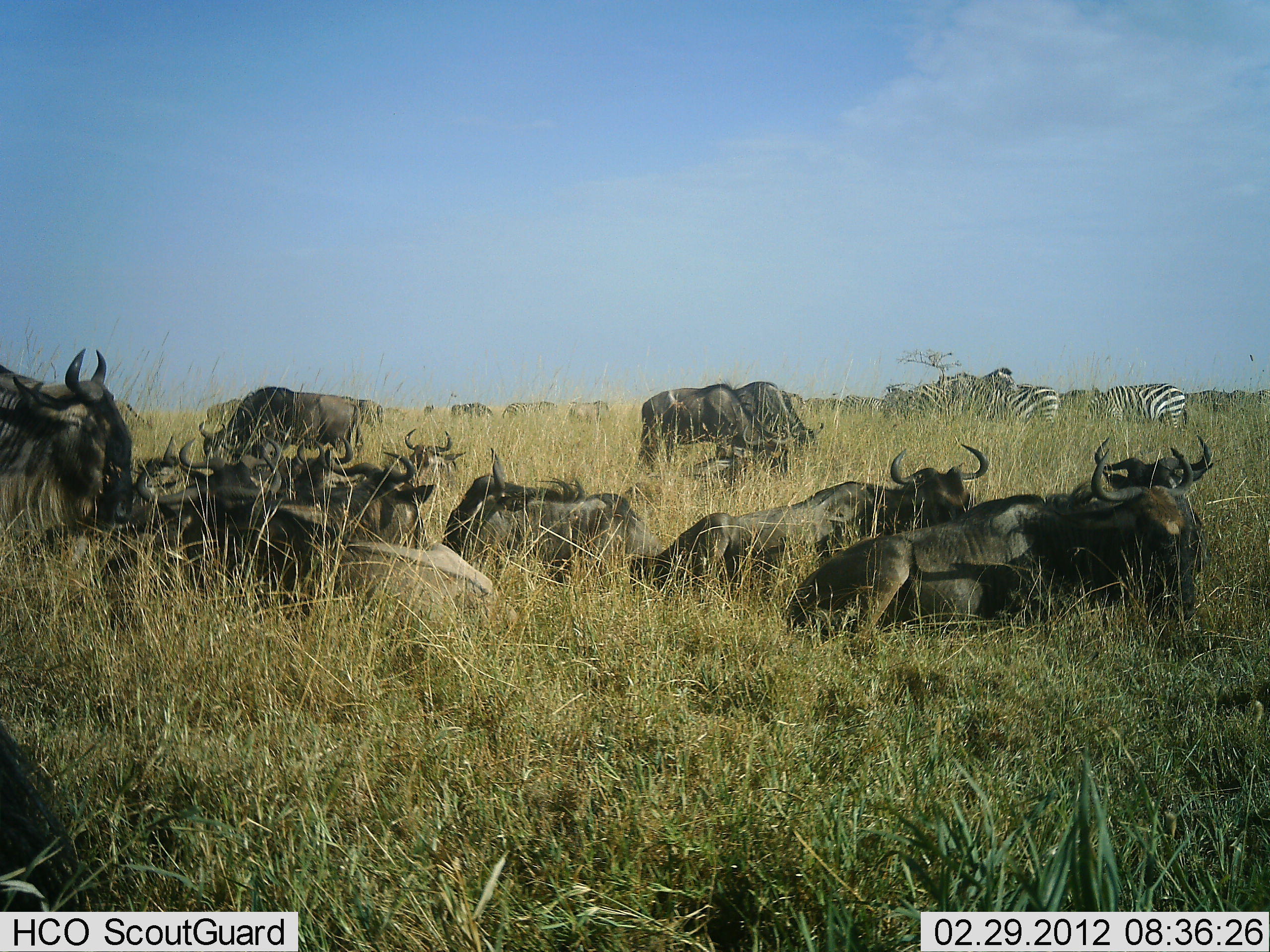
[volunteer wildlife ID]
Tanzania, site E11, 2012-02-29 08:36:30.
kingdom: Animalia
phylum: Chordata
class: Mammalia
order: Artiodactyla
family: Bovidae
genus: Connochaetes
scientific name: Connochaetes taurinus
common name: blue wildebeest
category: wildebeest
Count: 11-50.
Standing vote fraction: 60%.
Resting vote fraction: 95%.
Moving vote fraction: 5%.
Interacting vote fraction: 5%.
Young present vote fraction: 0%.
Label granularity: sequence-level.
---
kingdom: Animalia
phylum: Chordata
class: Mammalia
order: Perissodactyla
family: Equidae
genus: Equus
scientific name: Equus quagga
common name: plains zebra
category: zebra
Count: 4.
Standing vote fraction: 79%.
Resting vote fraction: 0%.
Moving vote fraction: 0%.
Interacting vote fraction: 5%.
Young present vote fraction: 0%.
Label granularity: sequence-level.